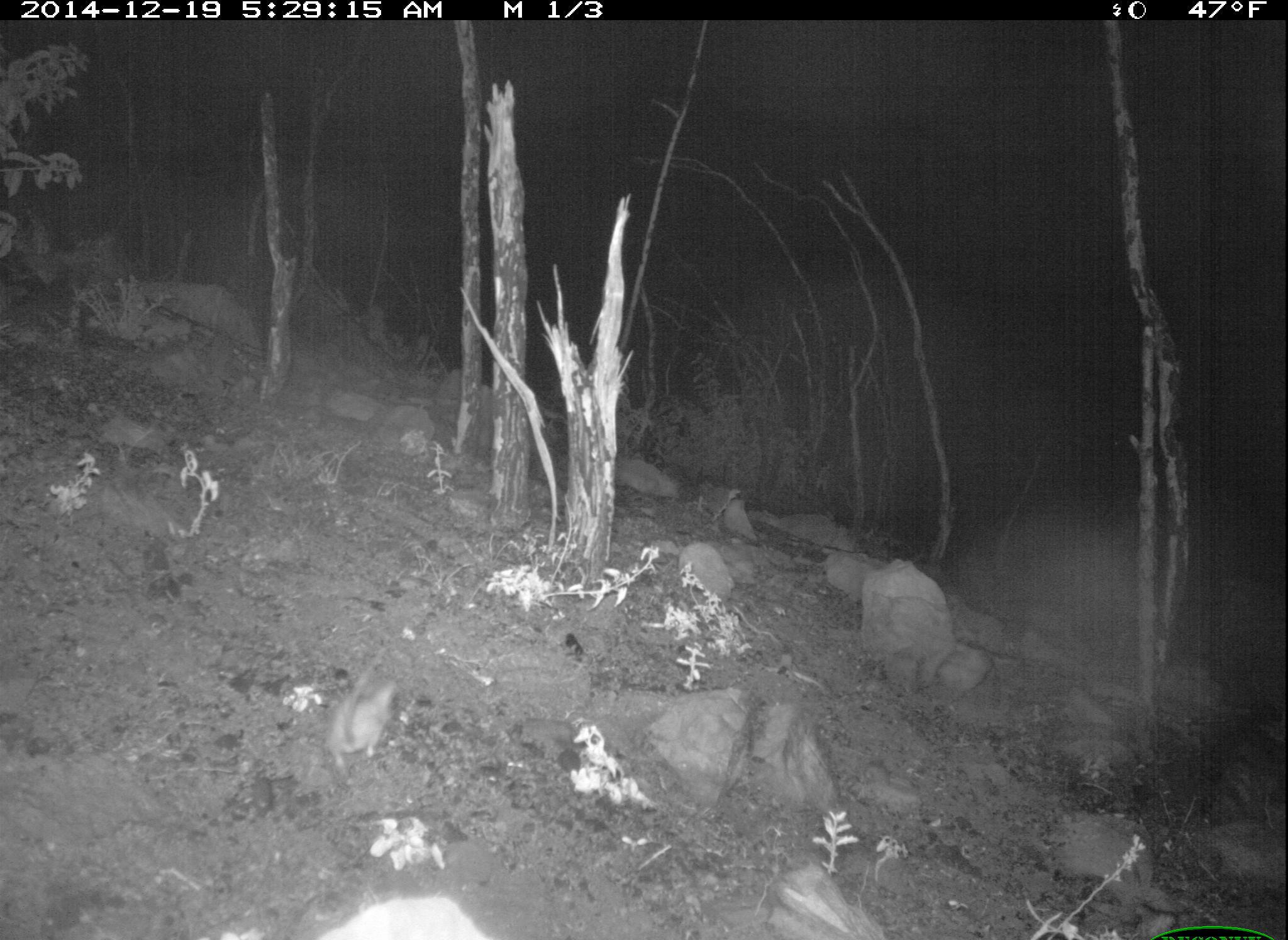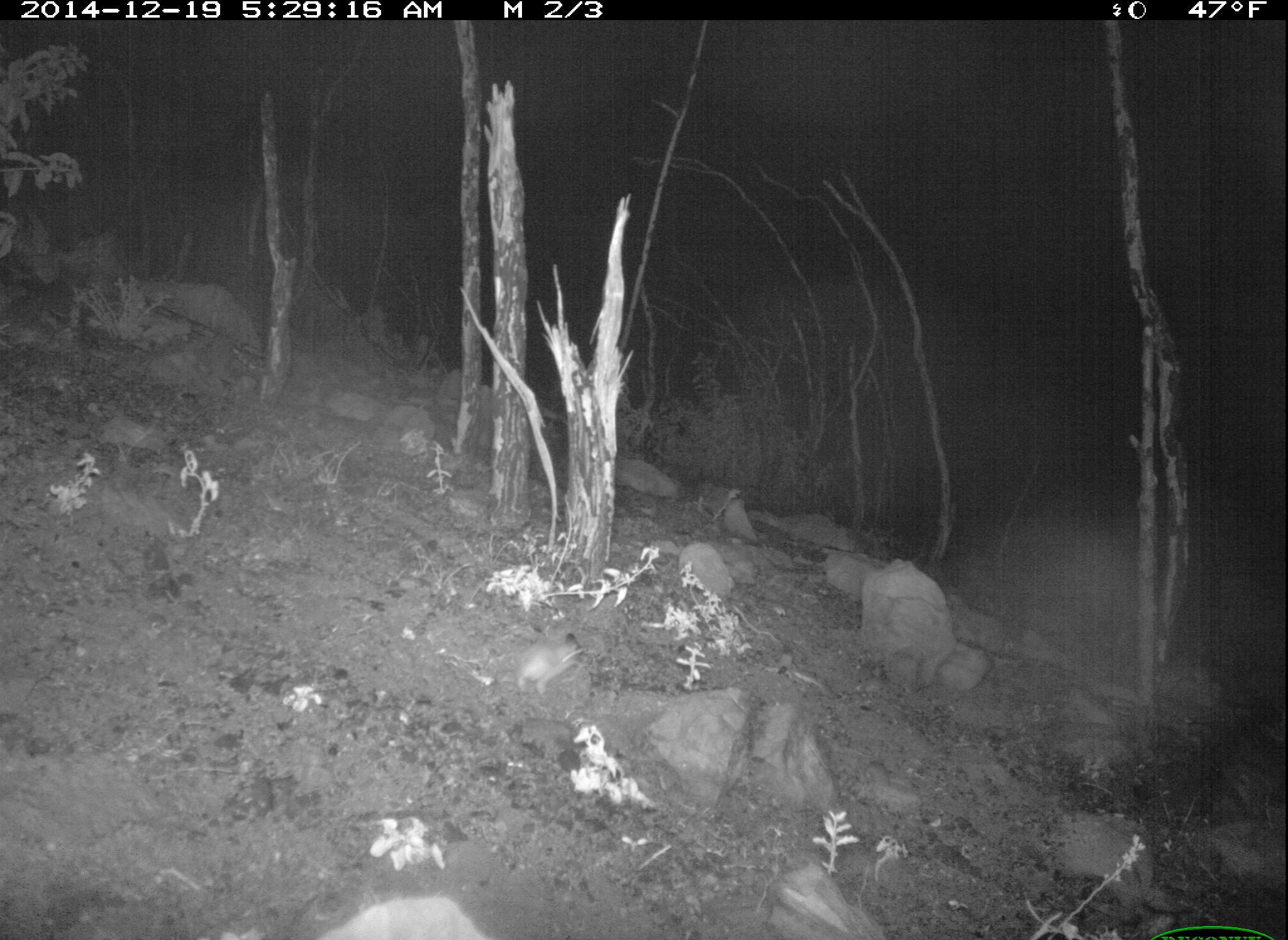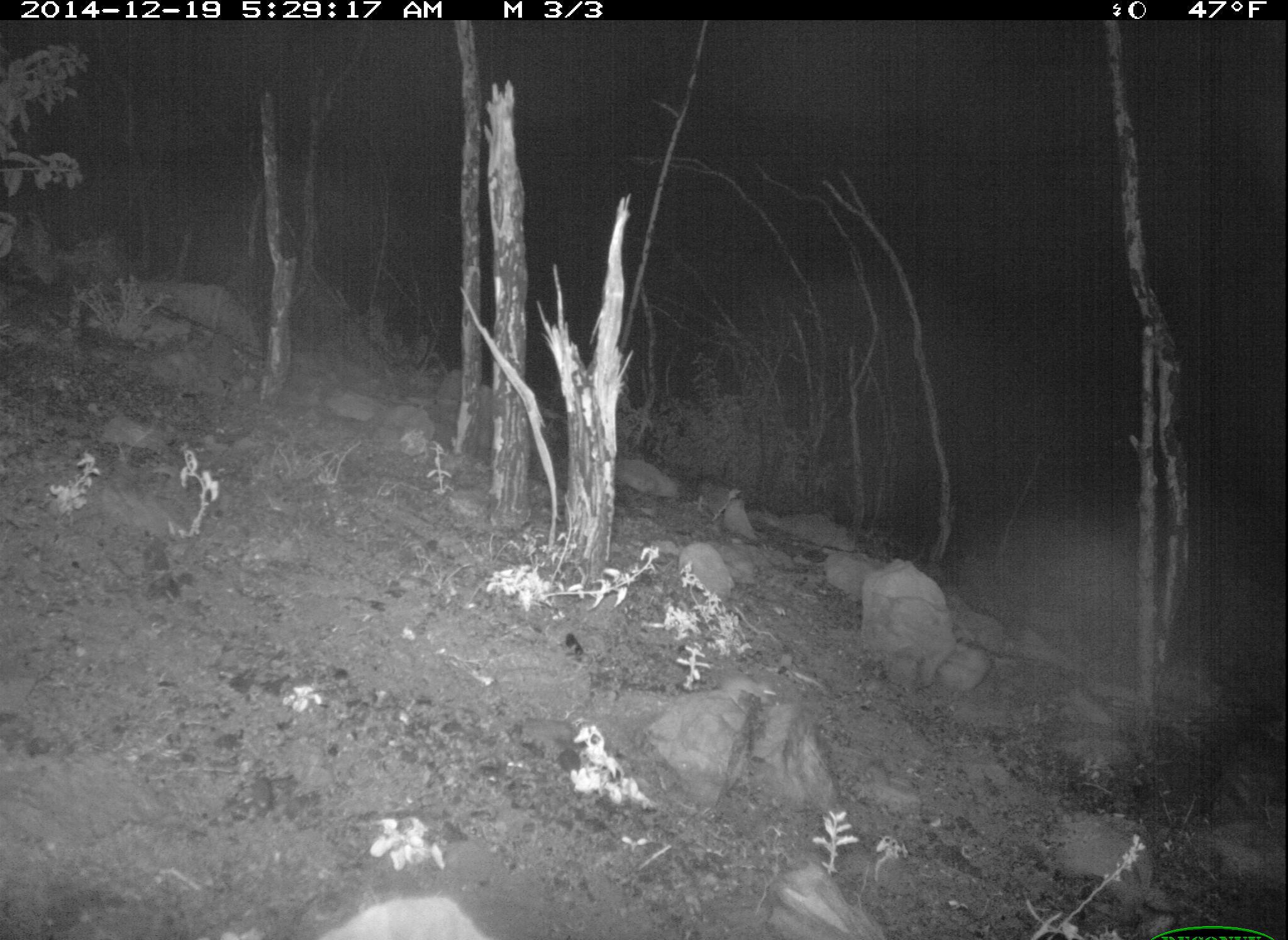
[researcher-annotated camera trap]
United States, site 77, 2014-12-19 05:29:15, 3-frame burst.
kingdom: Animalia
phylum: Chordata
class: Mammalia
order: Rodentia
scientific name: Rodentia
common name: rodent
Rodent (Rodentia).